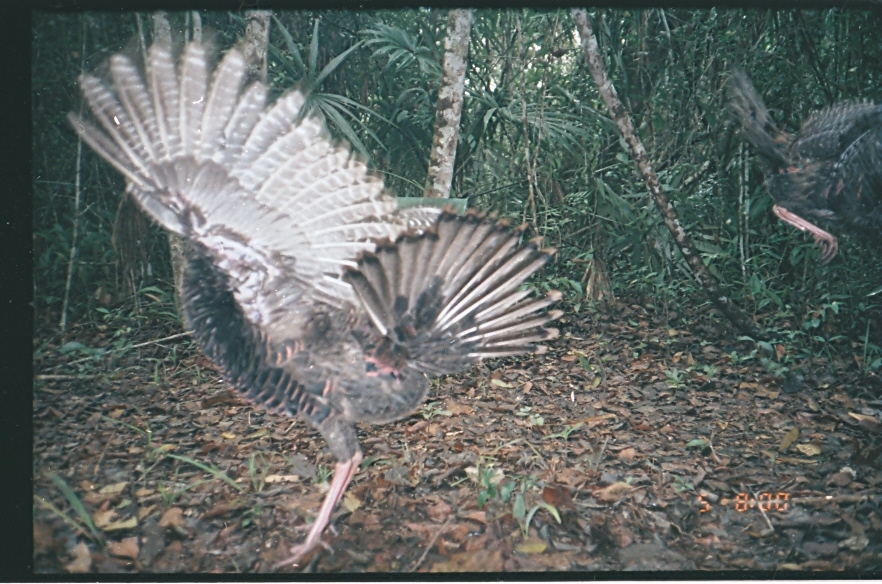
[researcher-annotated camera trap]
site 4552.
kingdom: Animalia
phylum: Chordata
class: Aves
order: Galliformes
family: Phasianidae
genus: Meleagris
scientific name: Meleagris ocellata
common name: ocellated turkey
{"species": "Meleagris ocellata (ocellated turkey)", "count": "1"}